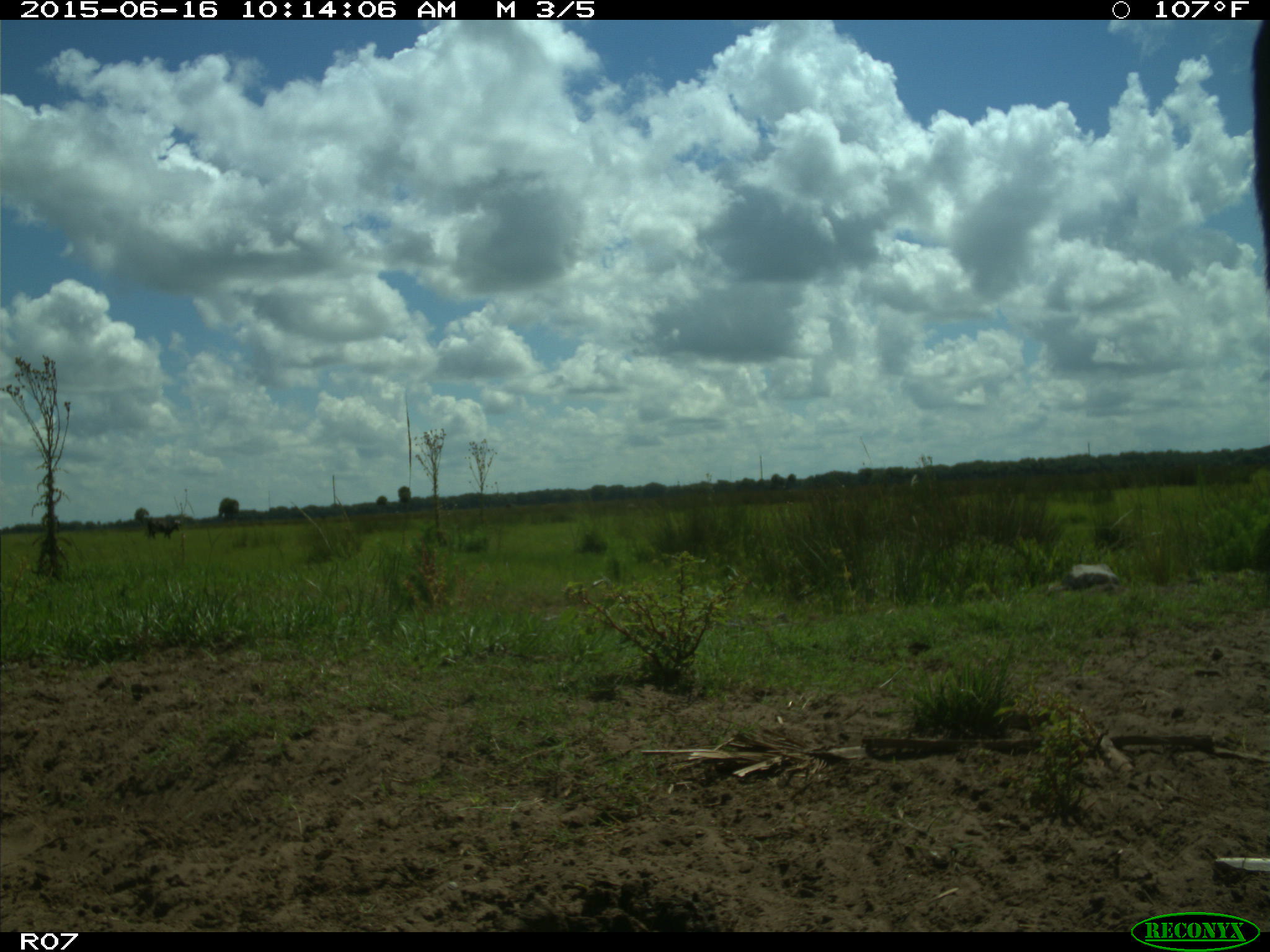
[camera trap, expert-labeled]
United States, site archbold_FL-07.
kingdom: Animalia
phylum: Chordata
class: Mammalia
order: Artiodactyla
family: Bovidae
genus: Bos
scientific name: Bos taurus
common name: domestic cow